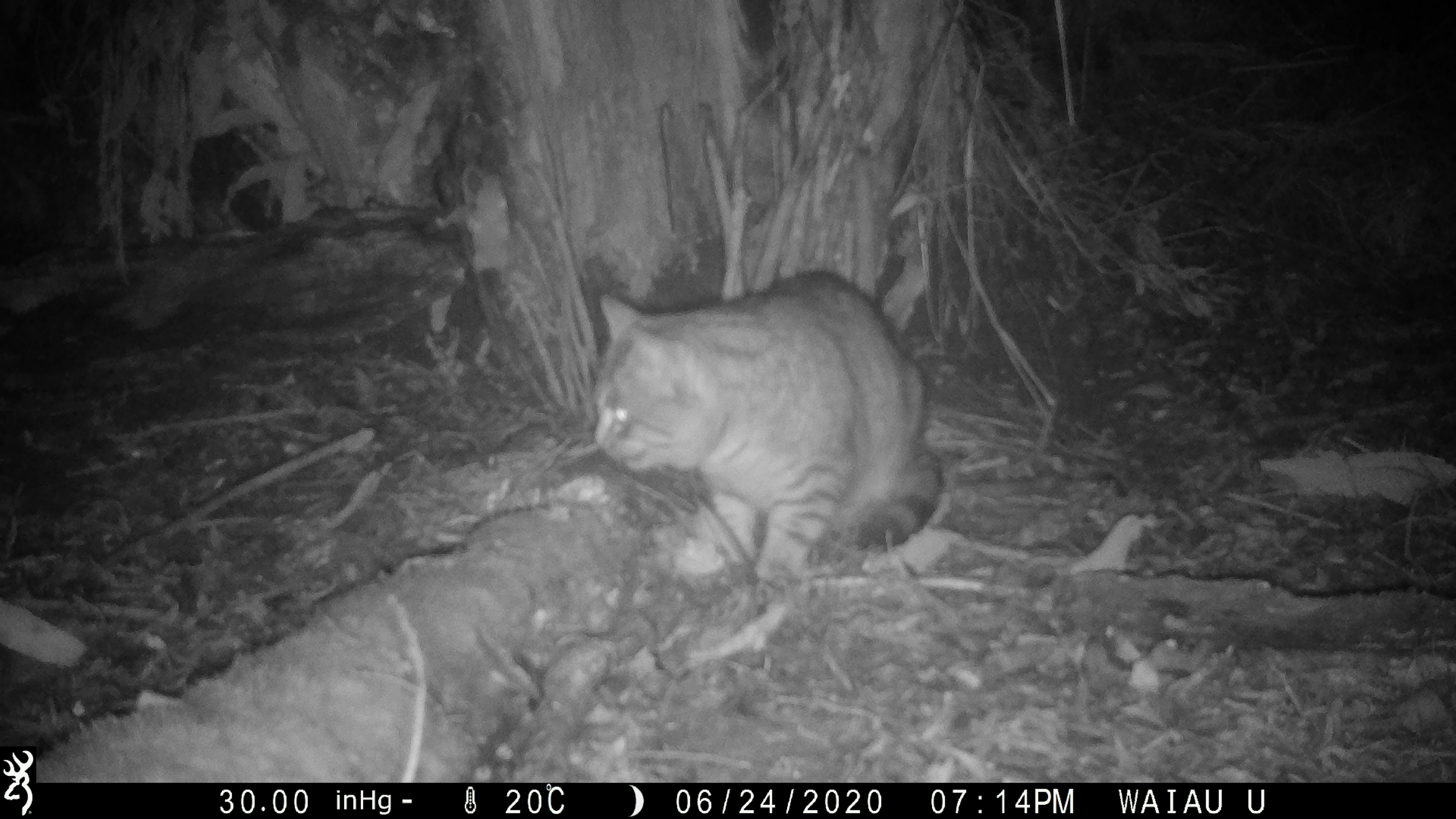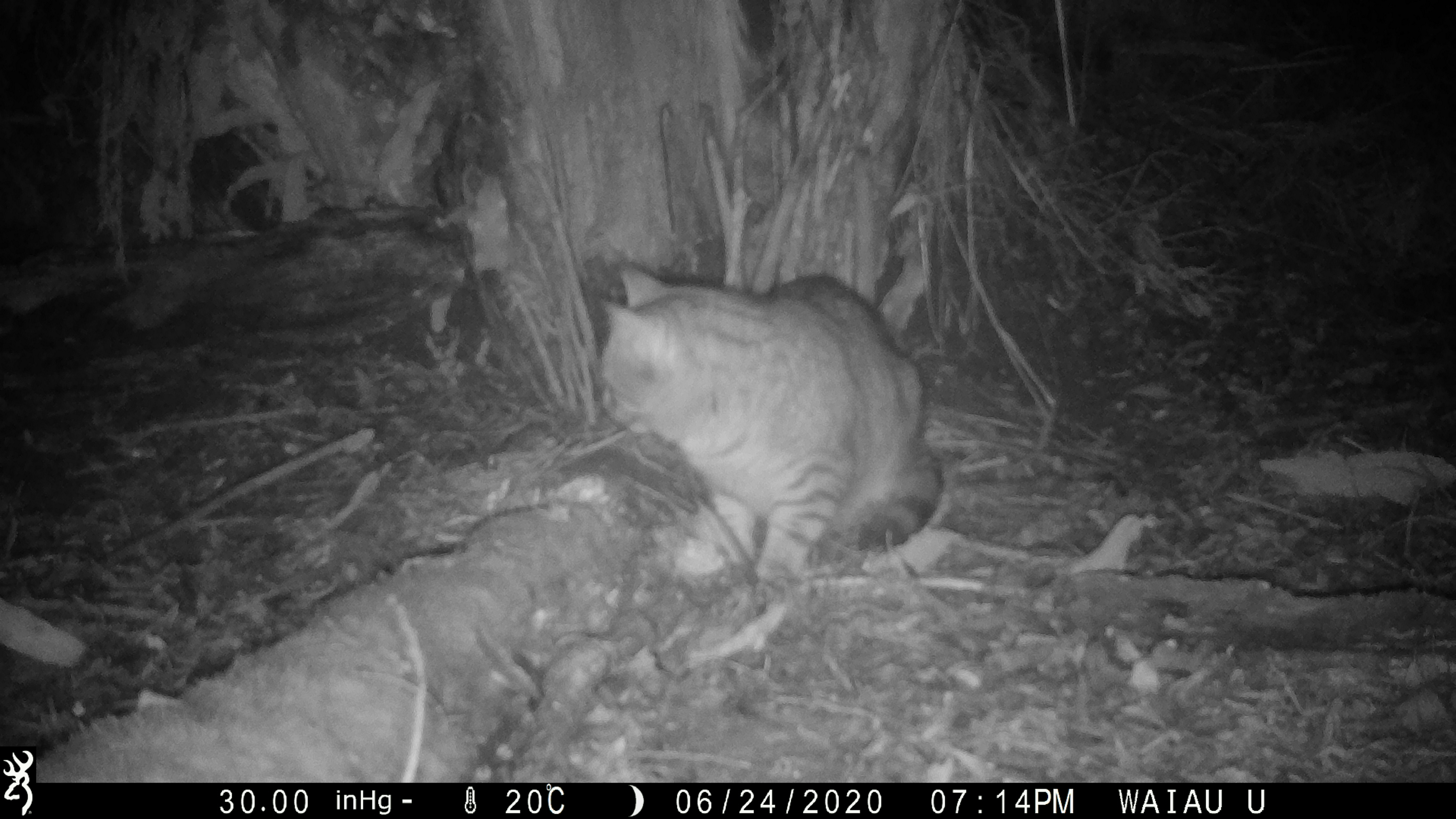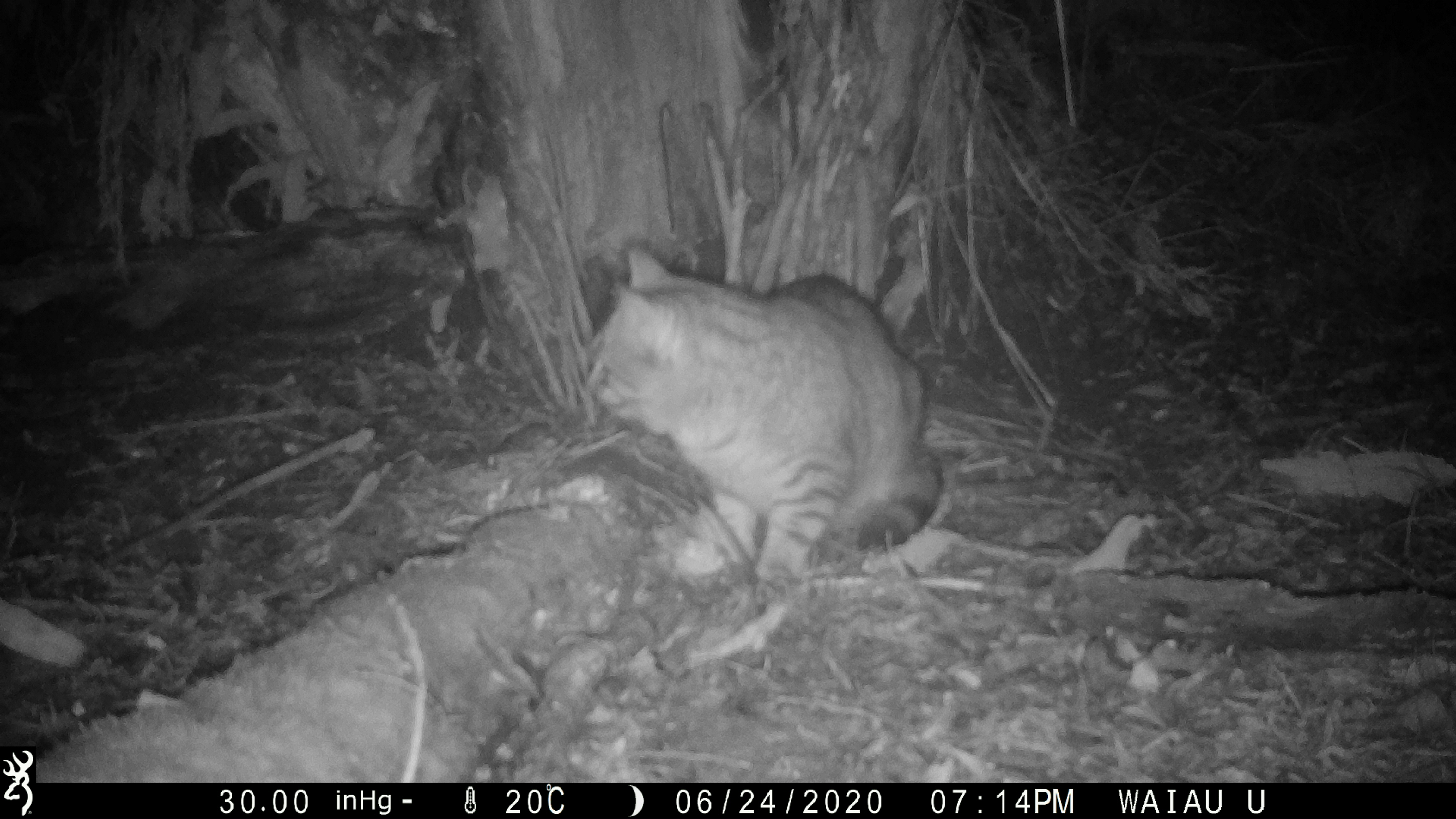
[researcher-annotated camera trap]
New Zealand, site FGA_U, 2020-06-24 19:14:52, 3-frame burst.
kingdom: Animalia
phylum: Chordata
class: Mammalia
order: Carnivora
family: Felidae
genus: Felis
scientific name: Felis catus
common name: domestic cat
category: cat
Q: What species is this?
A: Cat (domestic cat) (Felis catus).